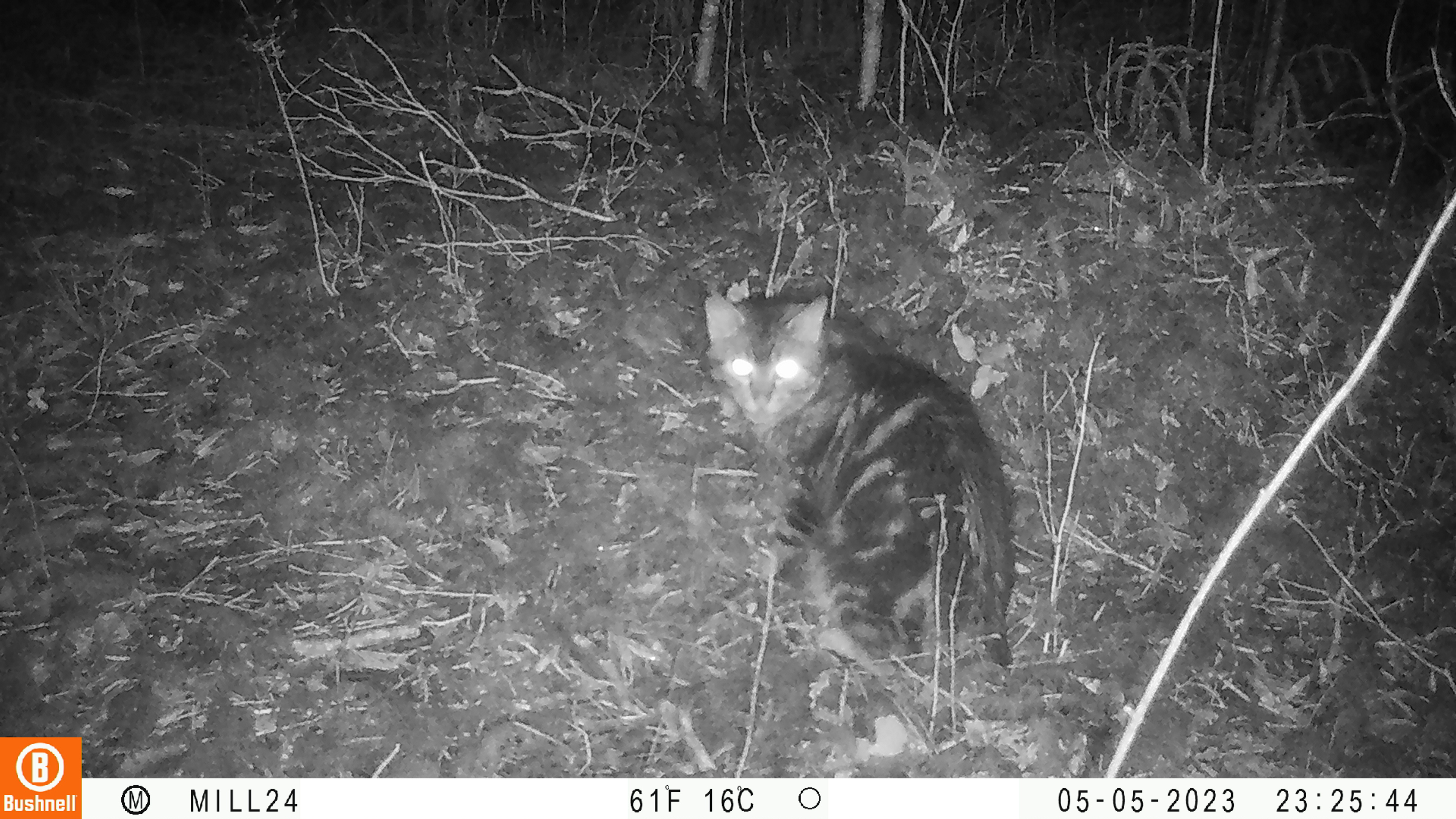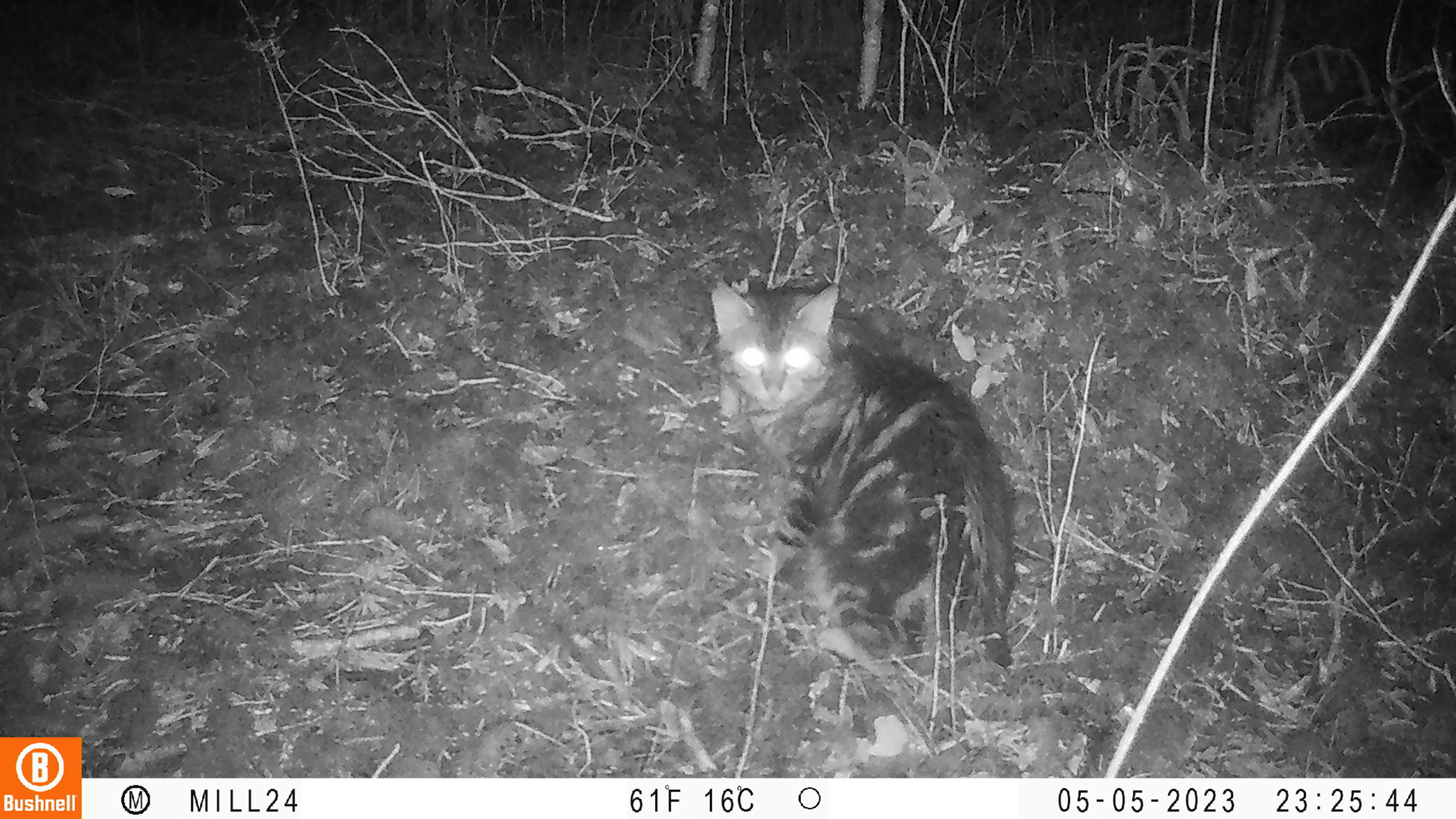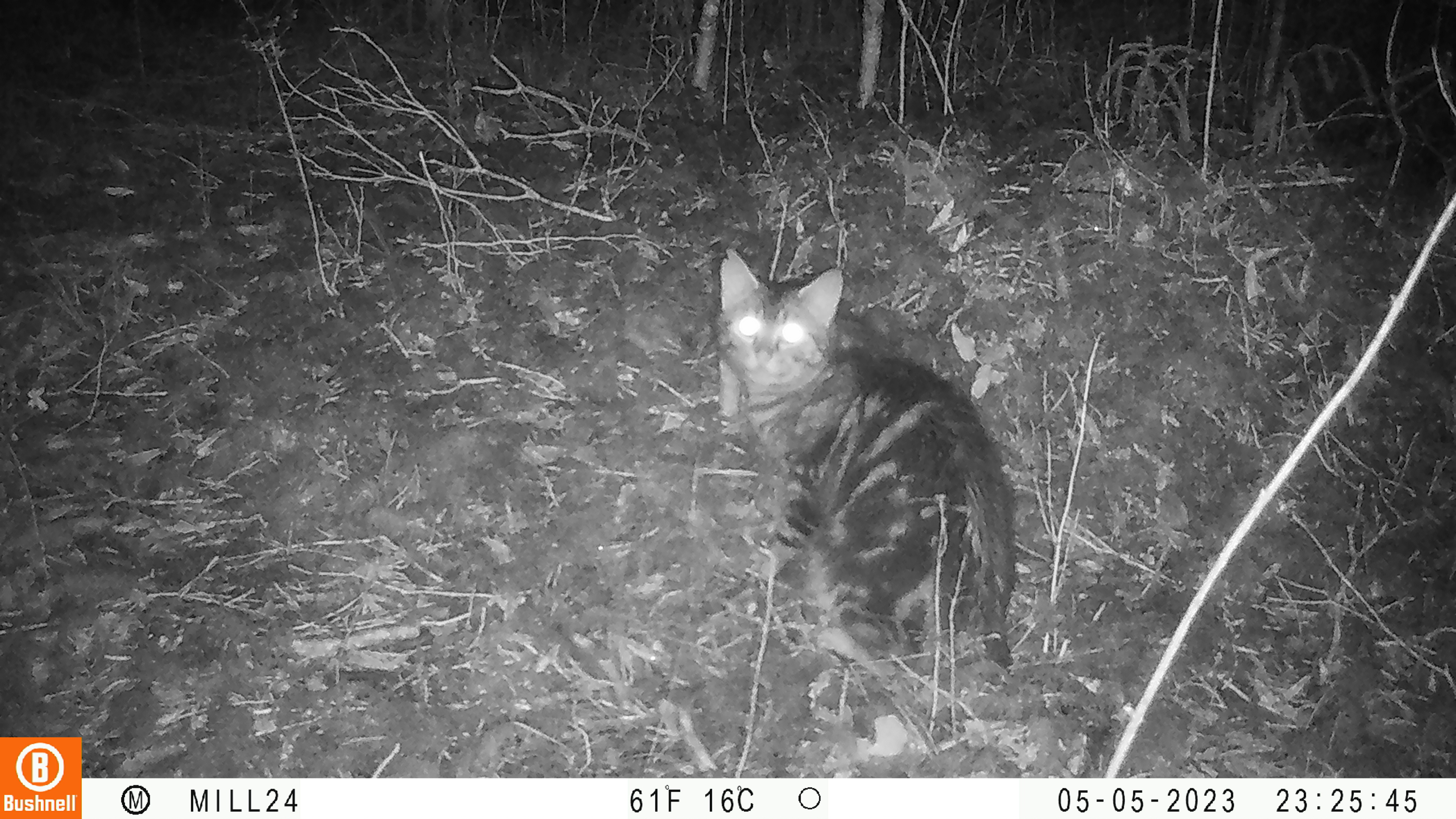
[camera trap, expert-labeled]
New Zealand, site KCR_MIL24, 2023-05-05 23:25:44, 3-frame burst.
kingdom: Animalia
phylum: Chordata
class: Mammalia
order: Carnivora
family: Felidae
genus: Felis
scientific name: Felis catus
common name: domestic cat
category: cat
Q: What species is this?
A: Cat (domestic cat) (Felis catus).